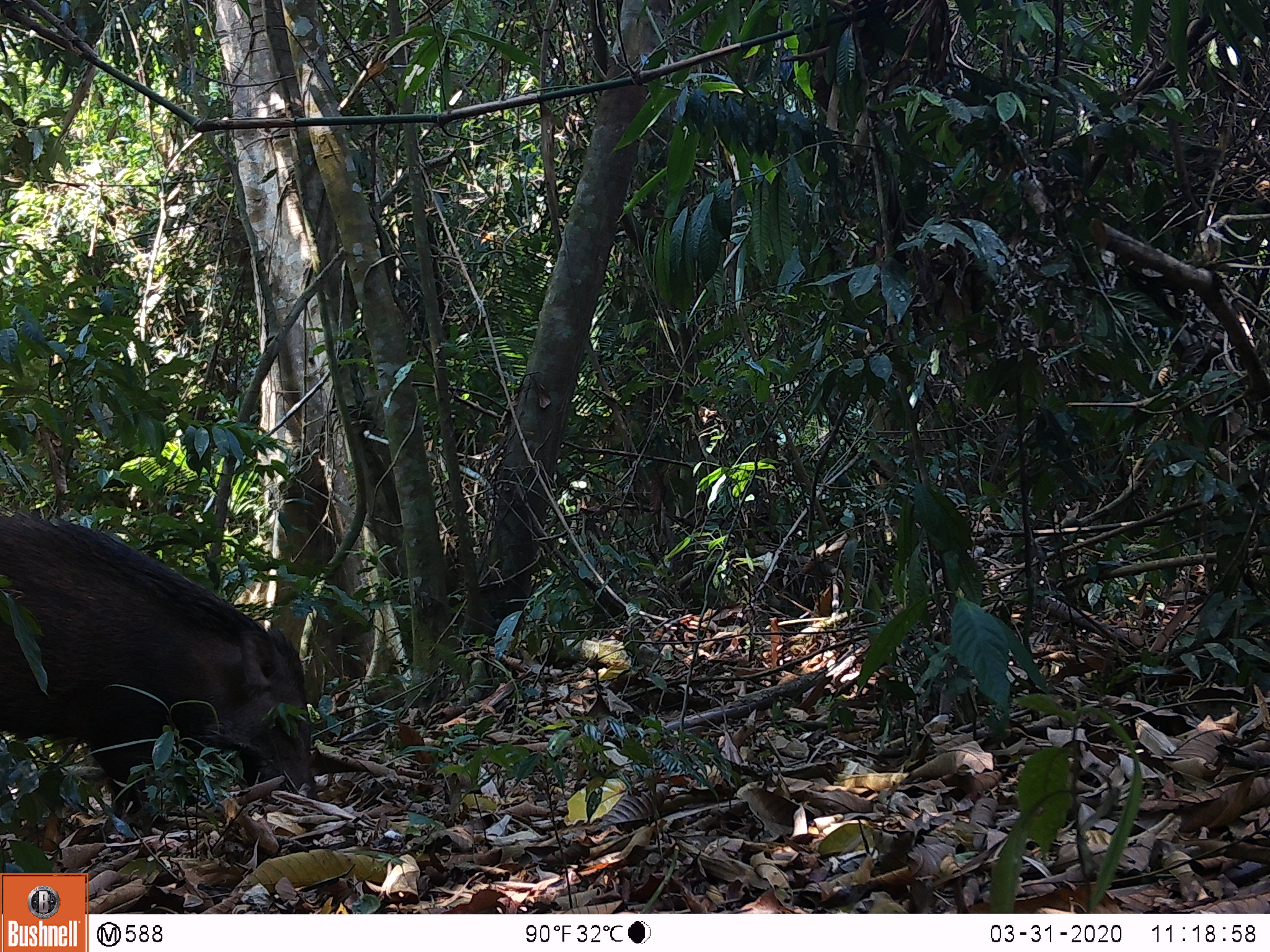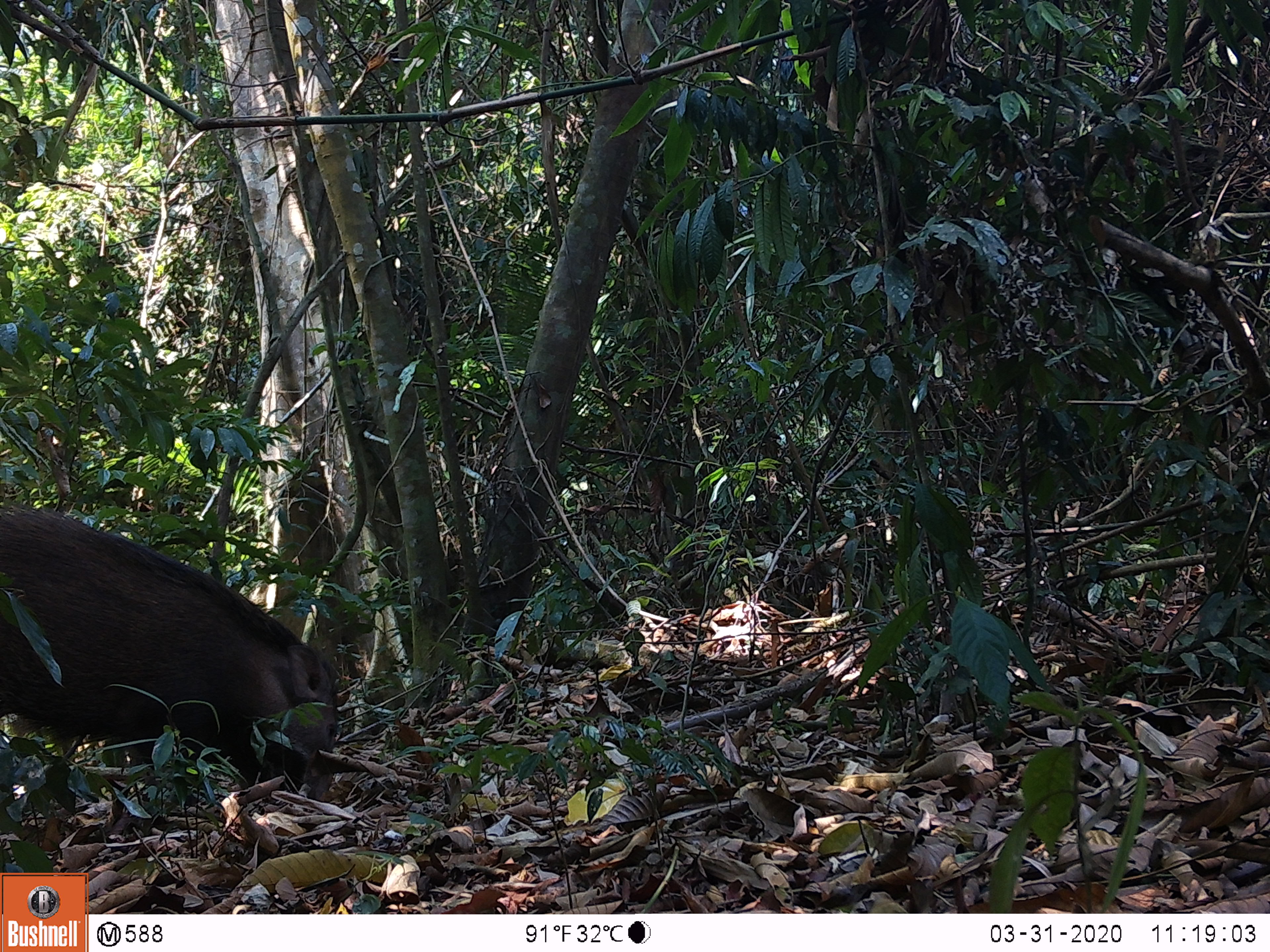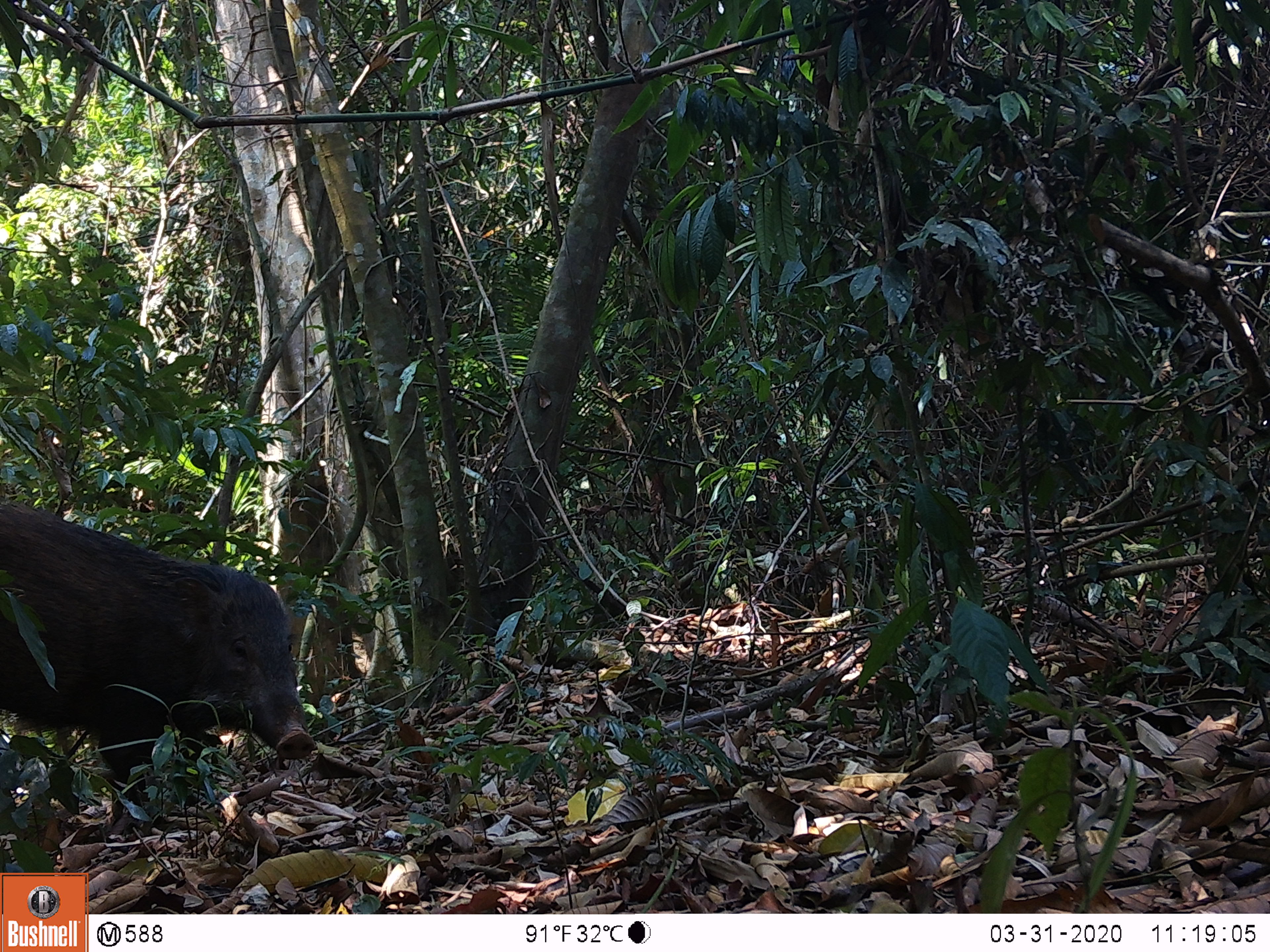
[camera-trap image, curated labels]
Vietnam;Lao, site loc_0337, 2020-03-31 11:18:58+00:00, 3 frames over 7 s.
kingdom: Animalia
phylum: Chordata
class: Mammalia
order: Artiodactyla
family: Suidae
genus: Sus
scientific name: Sus scrofa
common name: eurasian wild pig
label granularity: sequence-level